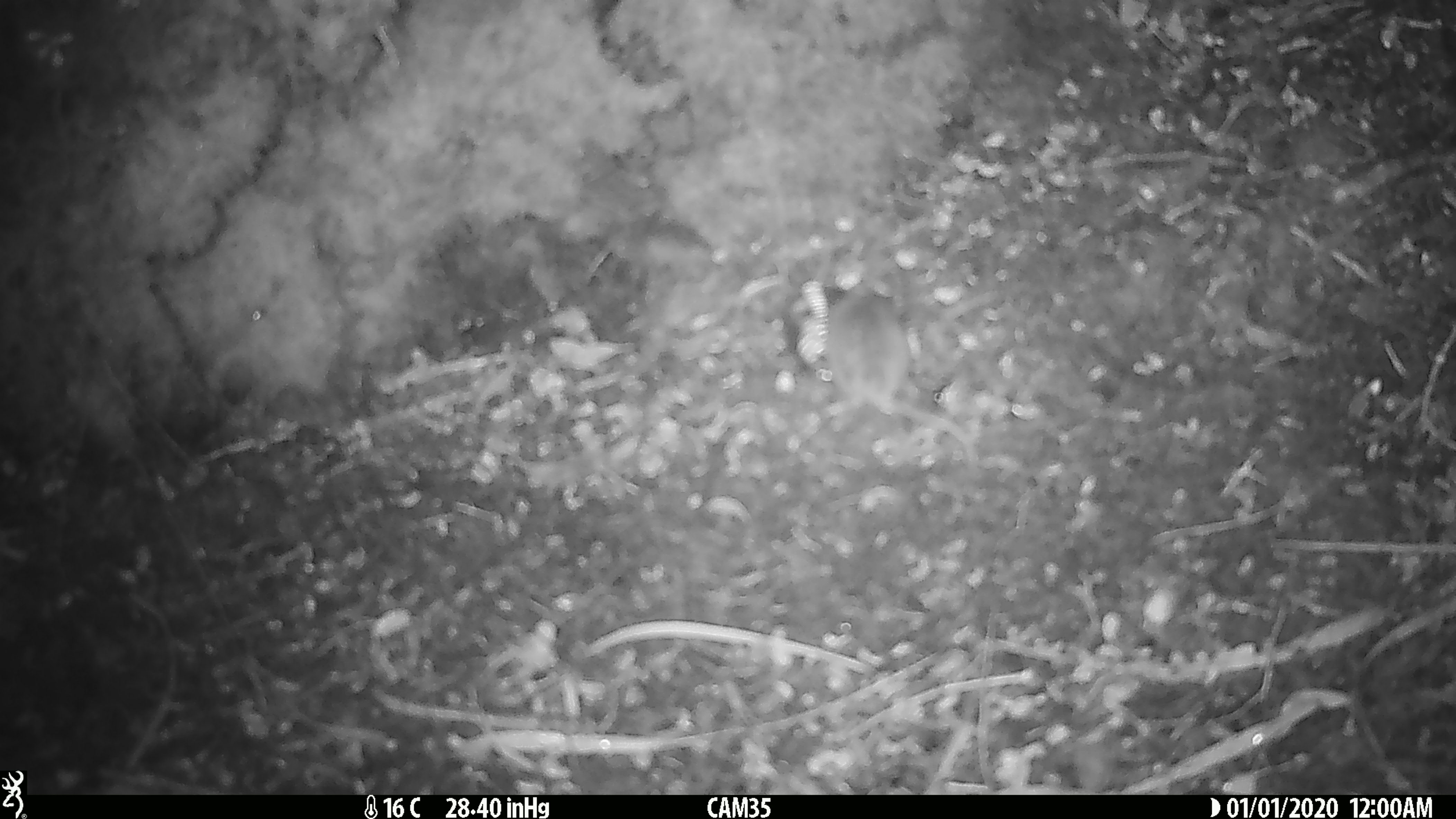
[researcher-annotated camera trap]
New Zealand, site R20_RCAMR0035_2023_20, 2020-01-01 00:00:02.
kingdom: Animalia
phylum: Chordata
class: Mammalia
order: Rodentia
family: Muridae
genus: Mus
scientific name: Mus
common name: mouse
Mouse (Mus).